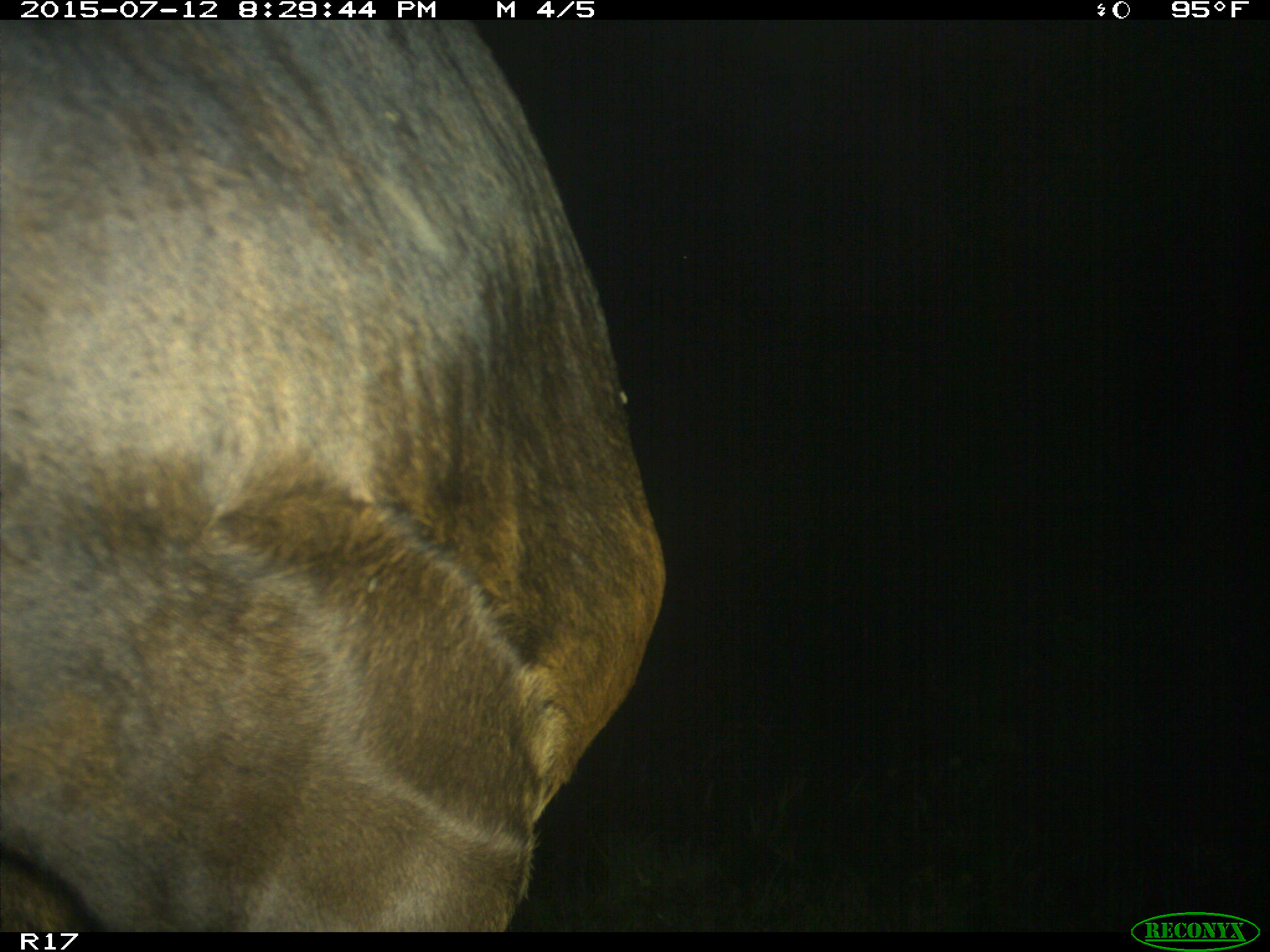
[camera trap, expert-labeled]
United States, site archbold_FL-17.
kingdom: Animalia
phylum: Chordata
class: Mammalia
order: Artiodactyla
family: Bovidae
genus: Bos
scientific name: Bos taurus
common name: domestic cow